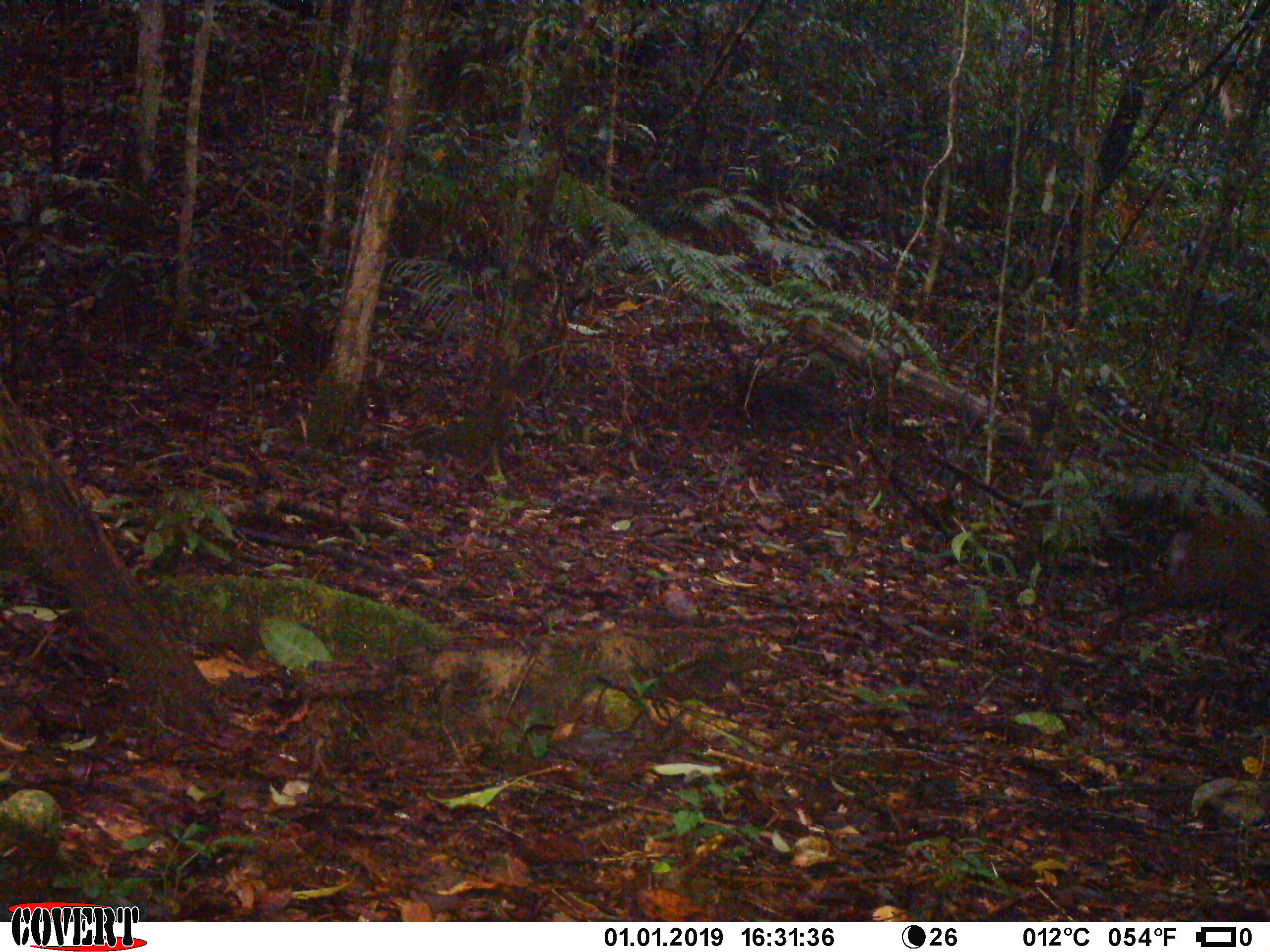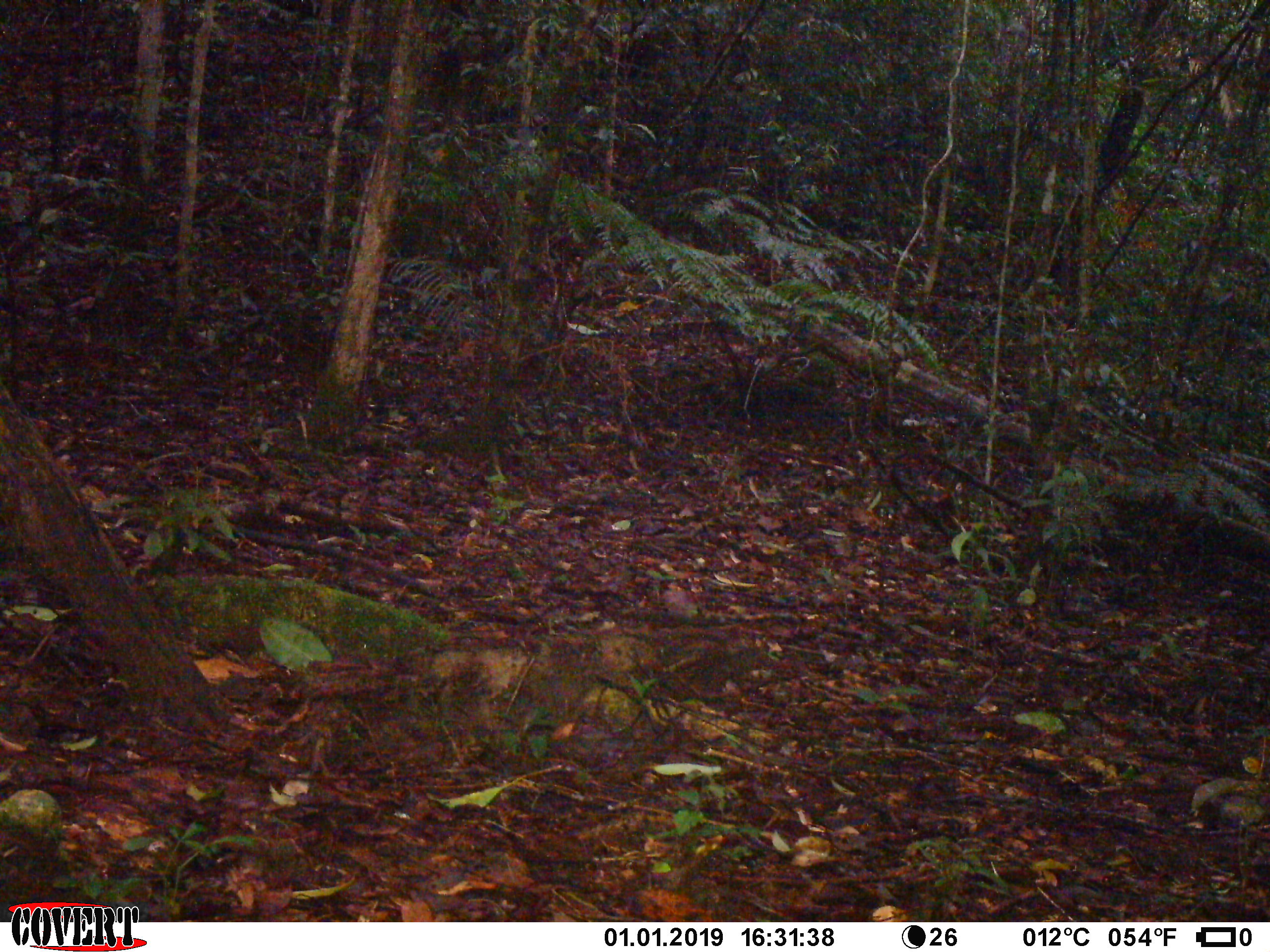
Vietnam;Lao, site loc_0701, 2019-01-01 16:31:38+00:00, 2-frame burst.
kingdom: Animalia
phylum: Chordata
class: Mammalia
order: Artiodactyla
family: Cervidae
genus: Muntiacus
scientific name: Muntiacus rooseveltorum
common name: roosevelt's muntjac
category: roosevelts muntjac group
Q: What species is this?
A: Roosevelts muntjac group (roosevelt's muntjac) (Muntiacus rooseveltorum).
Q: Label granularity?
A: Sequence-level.